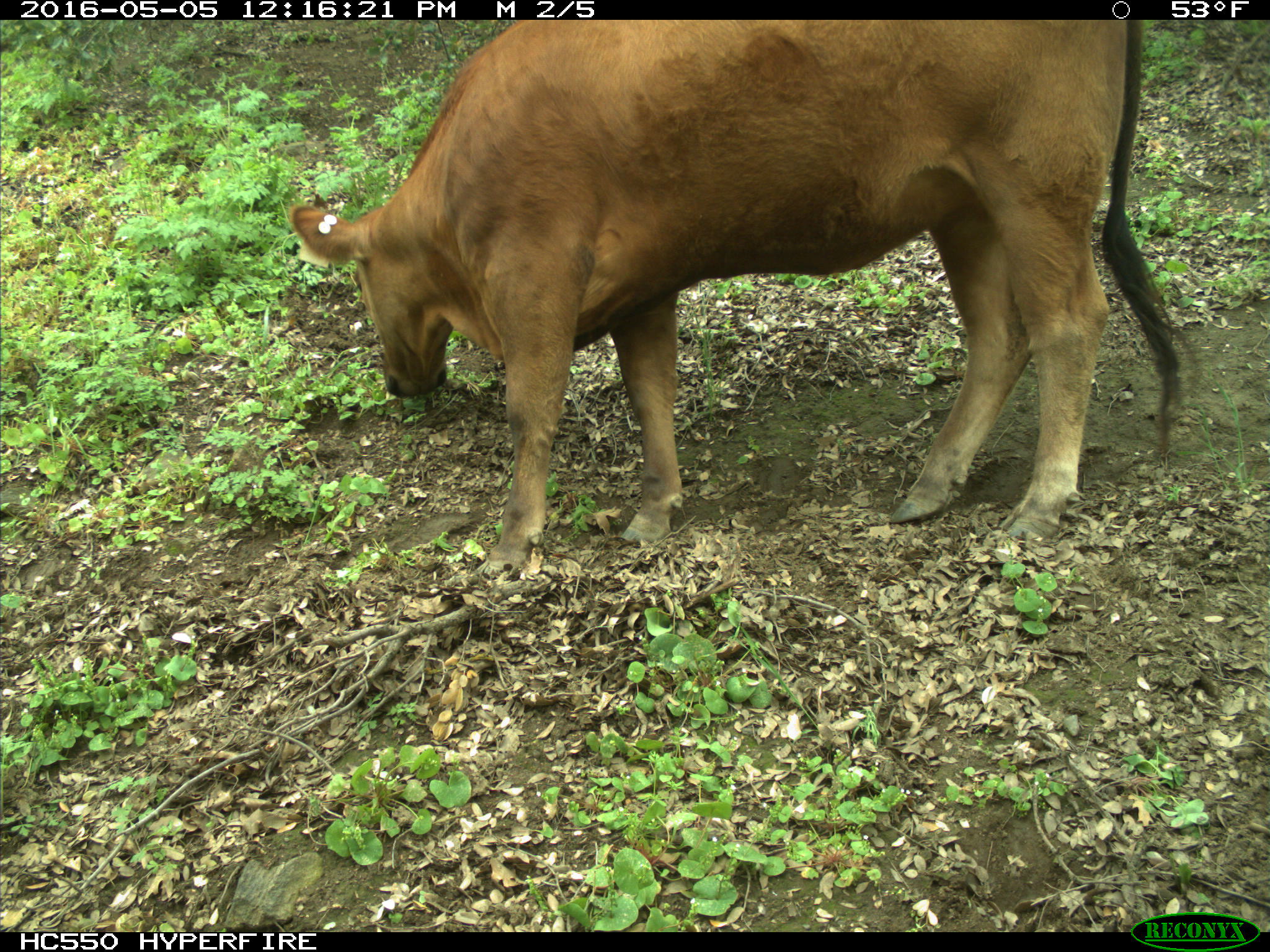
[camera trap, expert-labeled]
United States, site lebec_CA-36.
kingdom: Animalia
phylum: Chordata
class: Mammalia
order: Artiodactyla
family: Bovidae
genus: Bos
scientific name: Bos taurus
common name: domestic cow